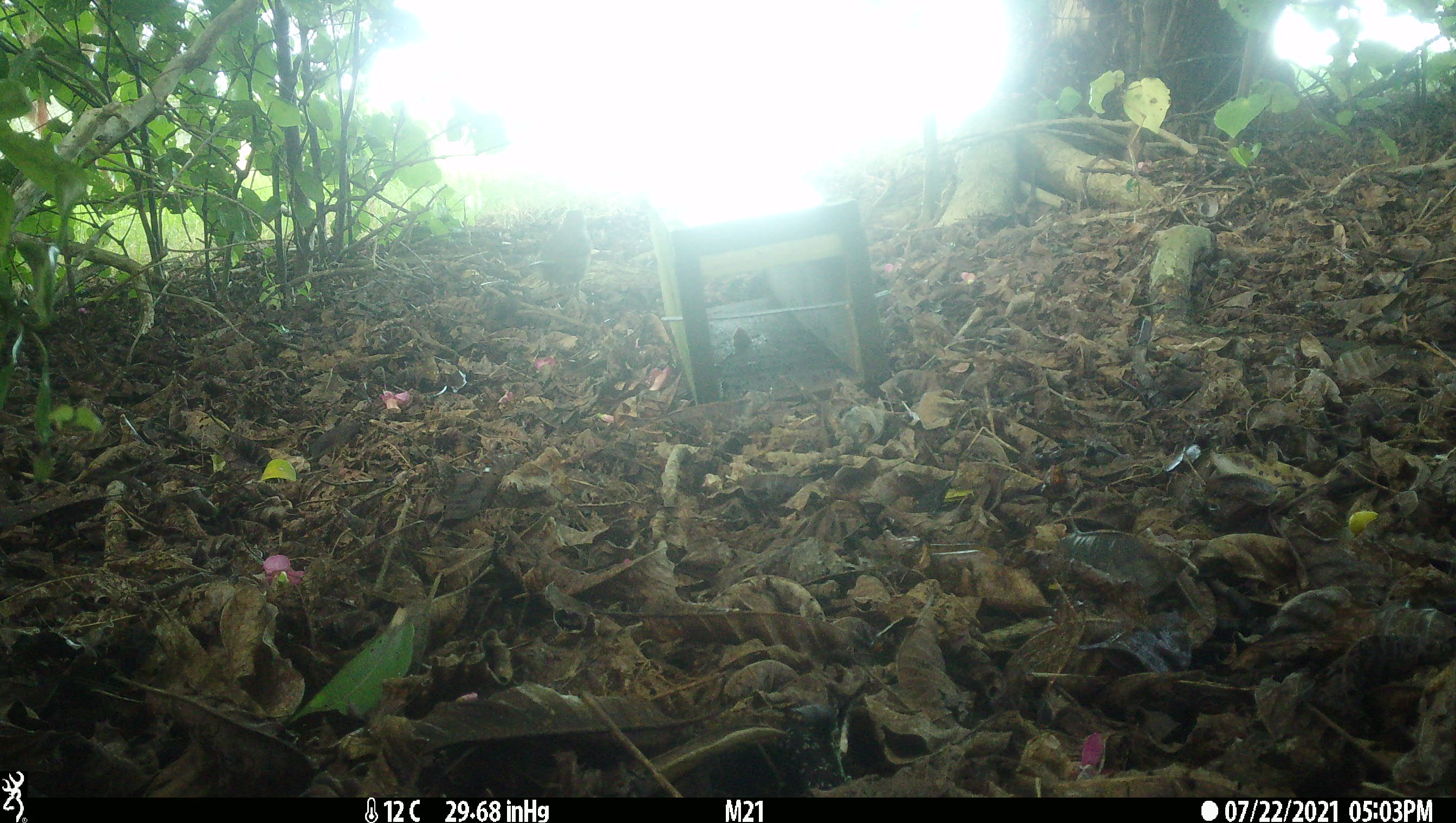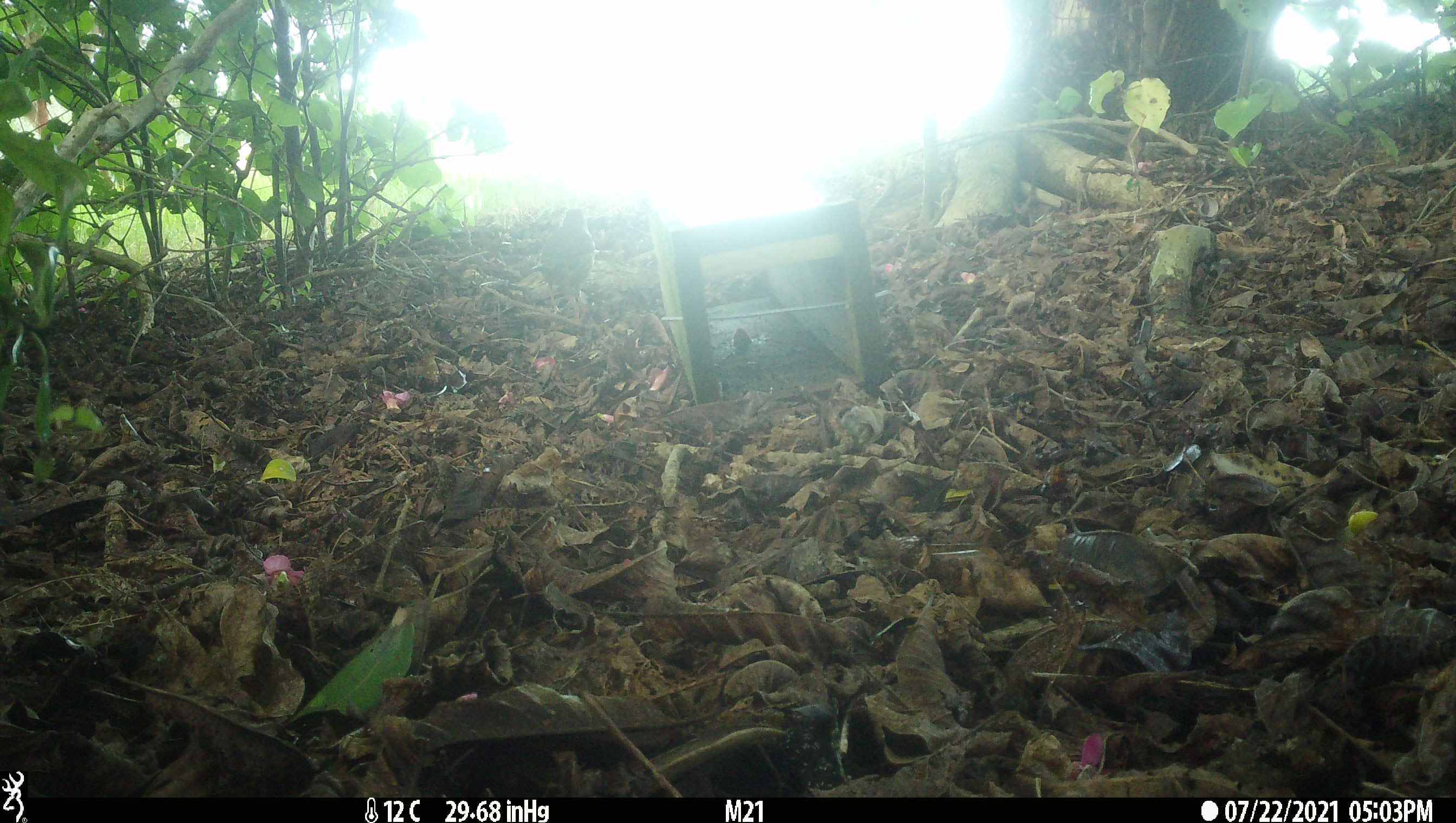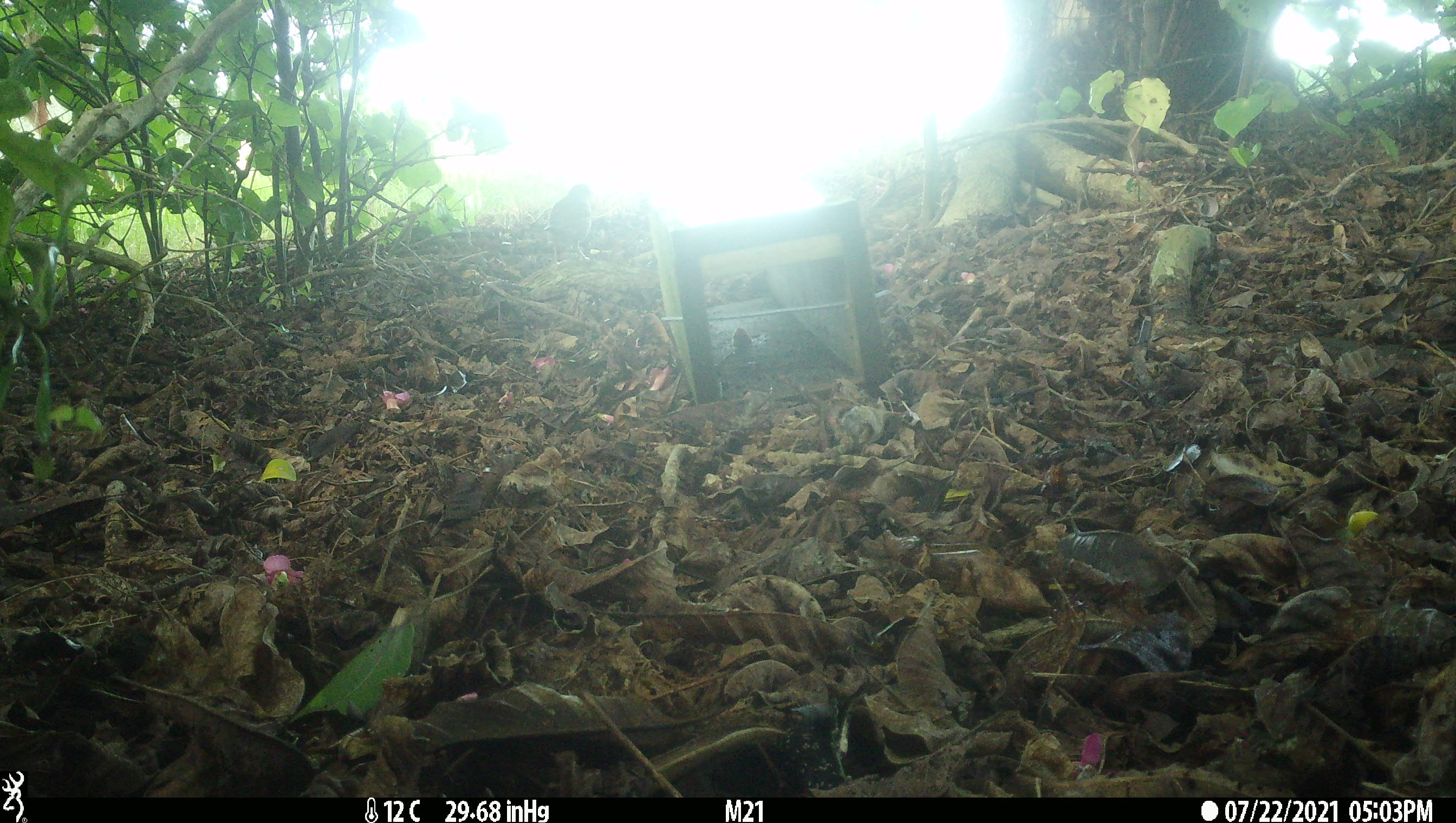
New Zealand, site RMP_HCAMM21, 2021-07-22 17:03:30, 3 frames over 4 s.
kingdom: Animalia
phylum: Chordata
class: Aves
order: Passeriformes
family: Turdidae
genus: Turdus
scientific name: Turdus philomelos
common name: song thrush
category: thrush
Thrush (song thrush) (Turdus philomelos).